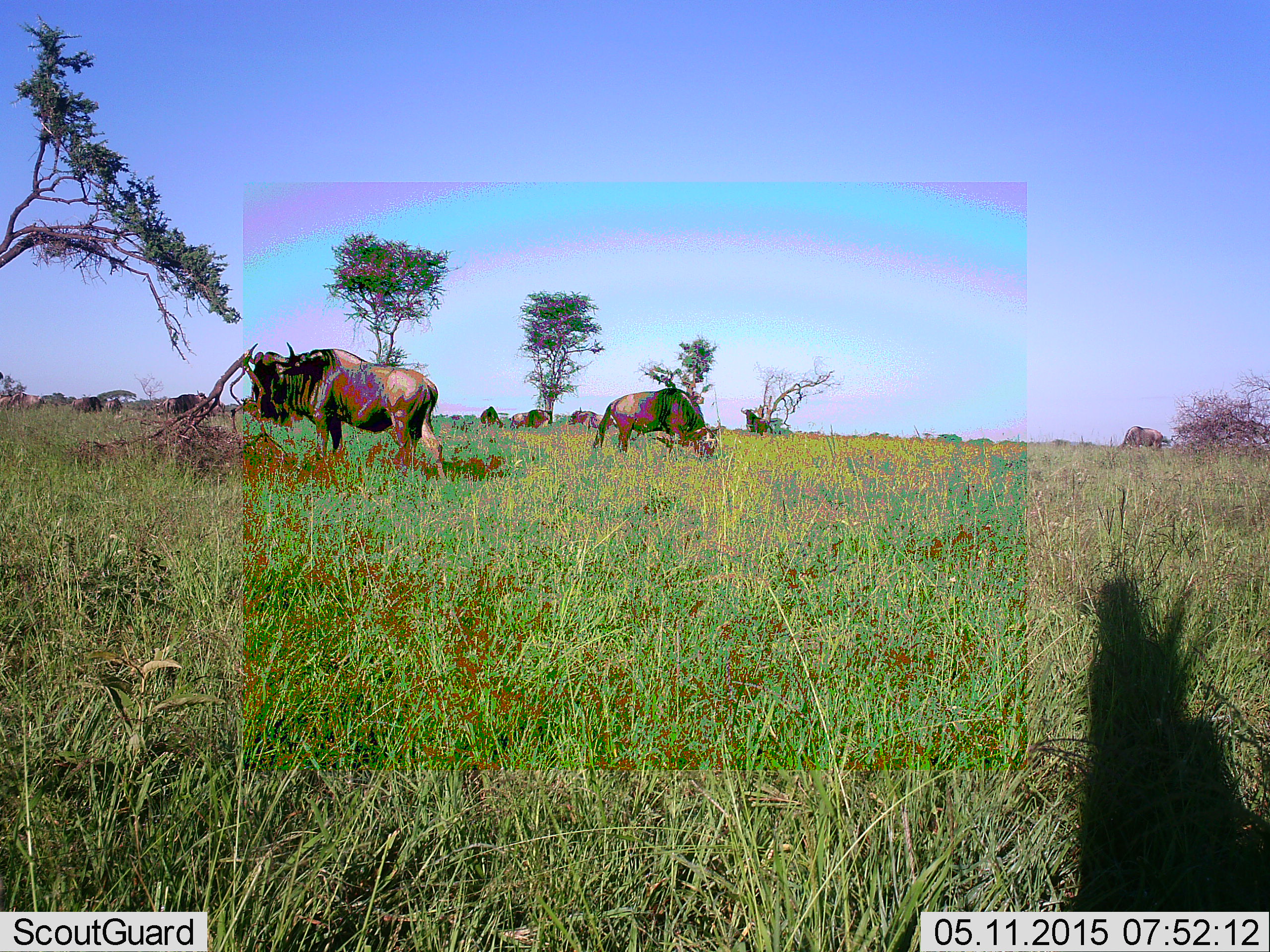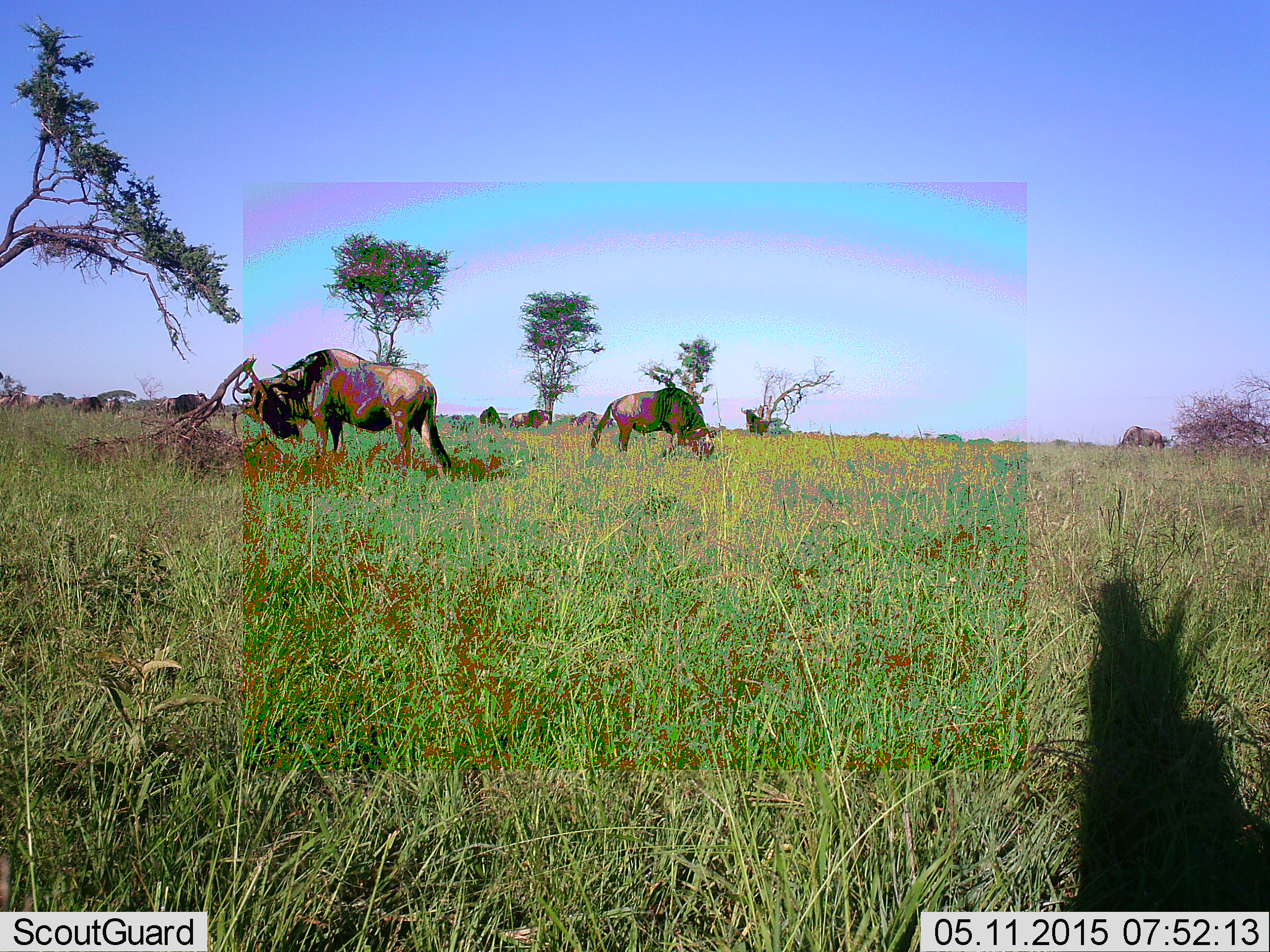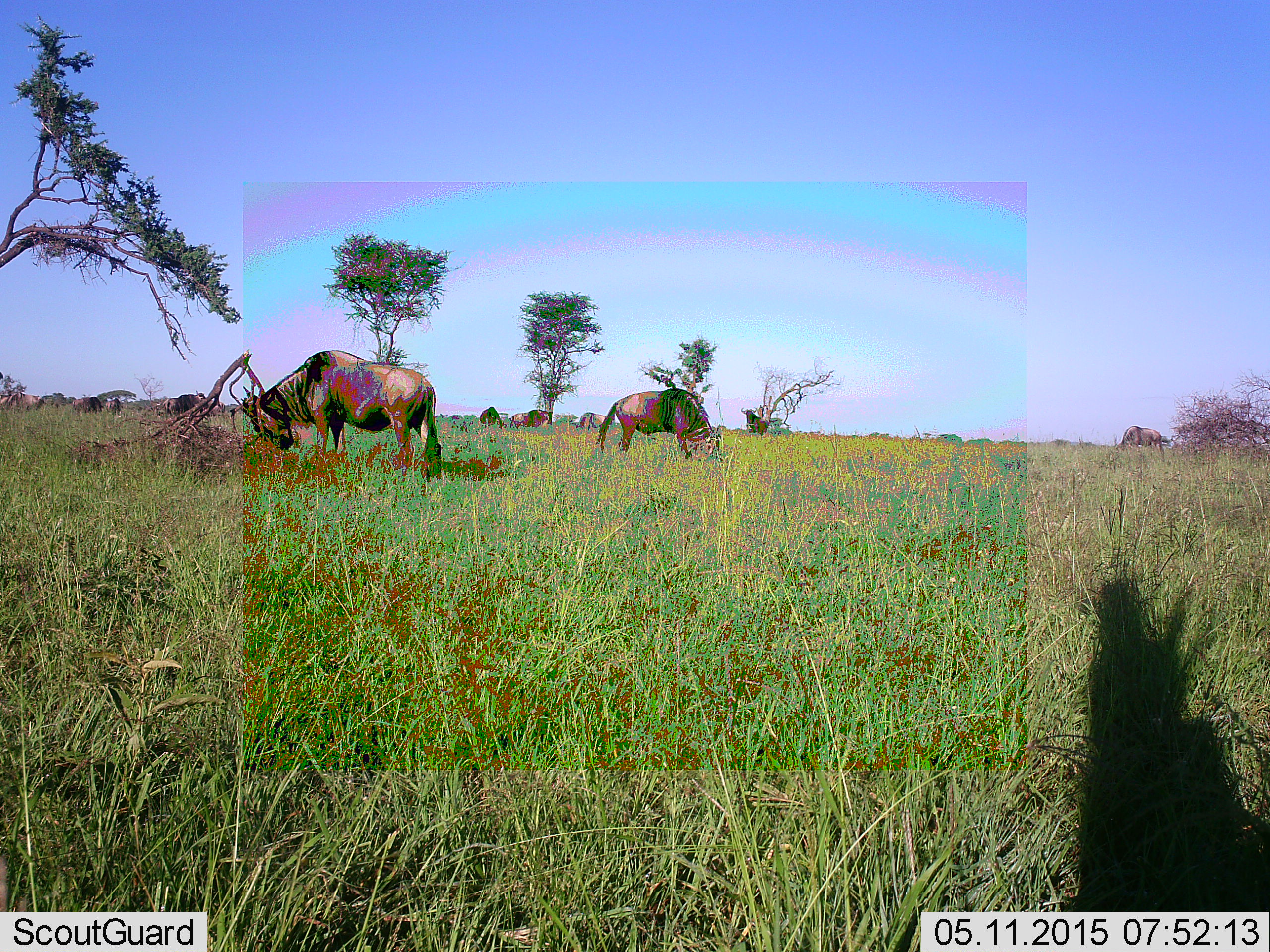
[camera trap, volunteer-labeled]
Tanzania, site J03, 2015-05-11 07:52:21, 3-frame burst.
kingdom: Animalia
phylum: Chordata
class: Mammalia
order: Artiodactyla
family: Bovidae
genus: Connochaetes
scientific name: Connochaetes taurinus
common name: blue wildebeest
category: wildebeest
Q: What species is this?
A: Wildebeest (blue wildebeest) (Connochaetes taurinus).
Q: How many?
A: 8.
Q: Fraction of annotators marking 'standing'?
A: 80%.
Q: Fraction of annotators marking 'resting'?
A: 0%.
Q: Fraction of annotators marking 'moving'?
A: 10%.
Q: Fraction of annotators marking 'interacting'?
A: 0%.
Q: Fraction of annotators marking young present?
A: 0%.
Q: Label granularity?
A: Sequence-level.